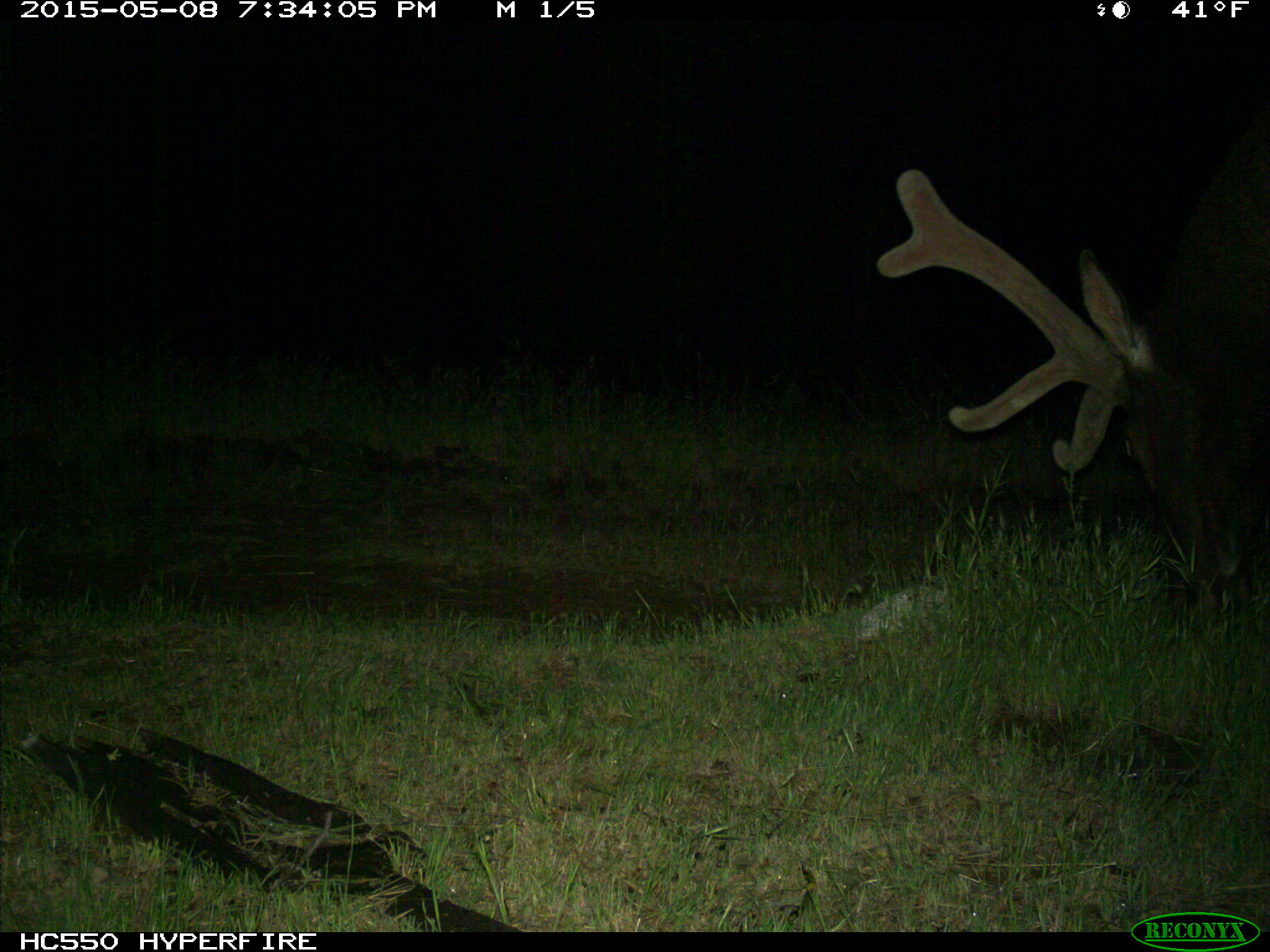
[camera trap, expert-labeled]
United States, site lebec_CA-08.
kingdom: Animalia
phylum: Chordata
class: Mammalia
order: Artiodactyla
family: Cervidae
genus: Cervus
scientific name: Cervus canadensis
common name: elk